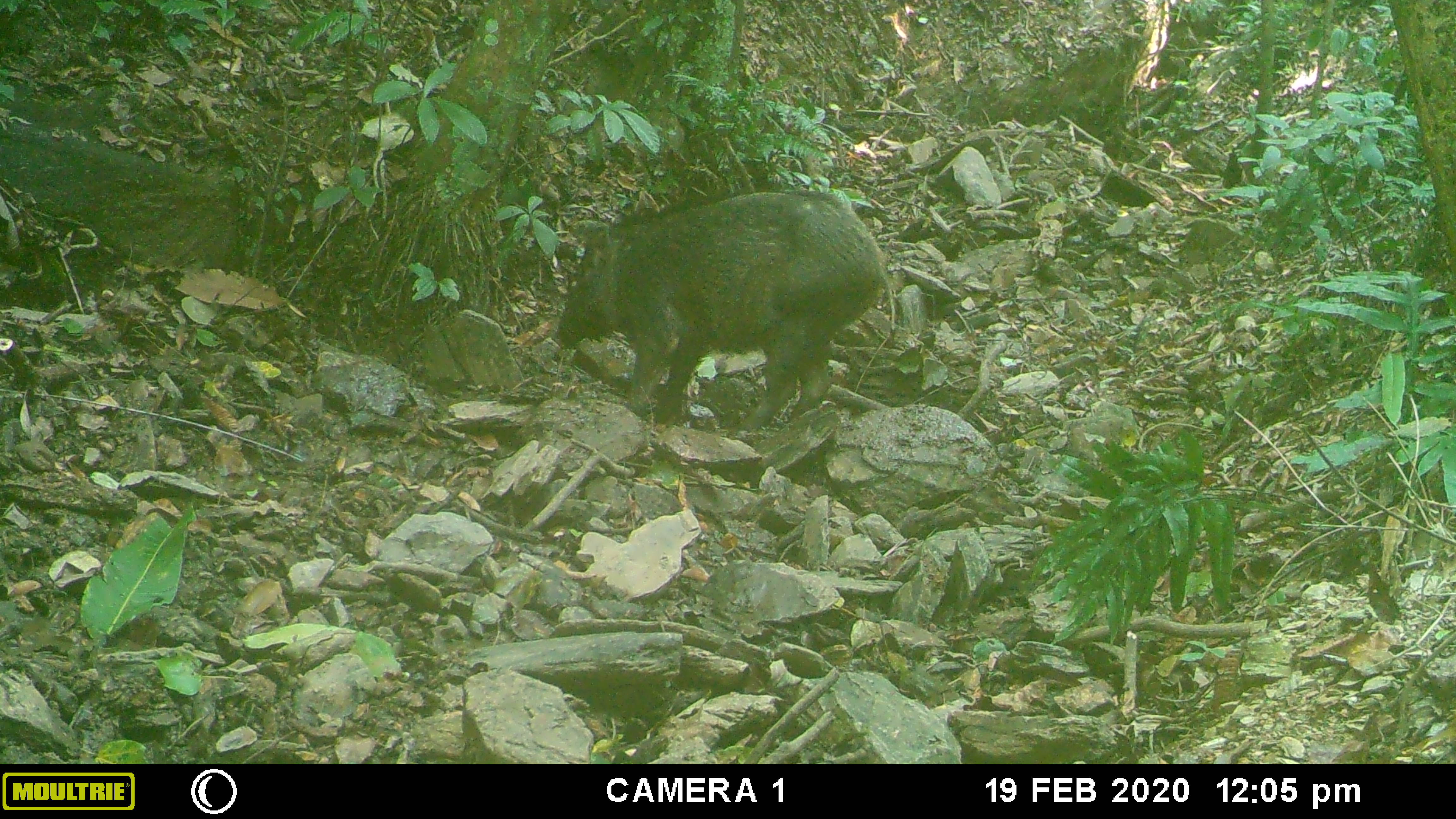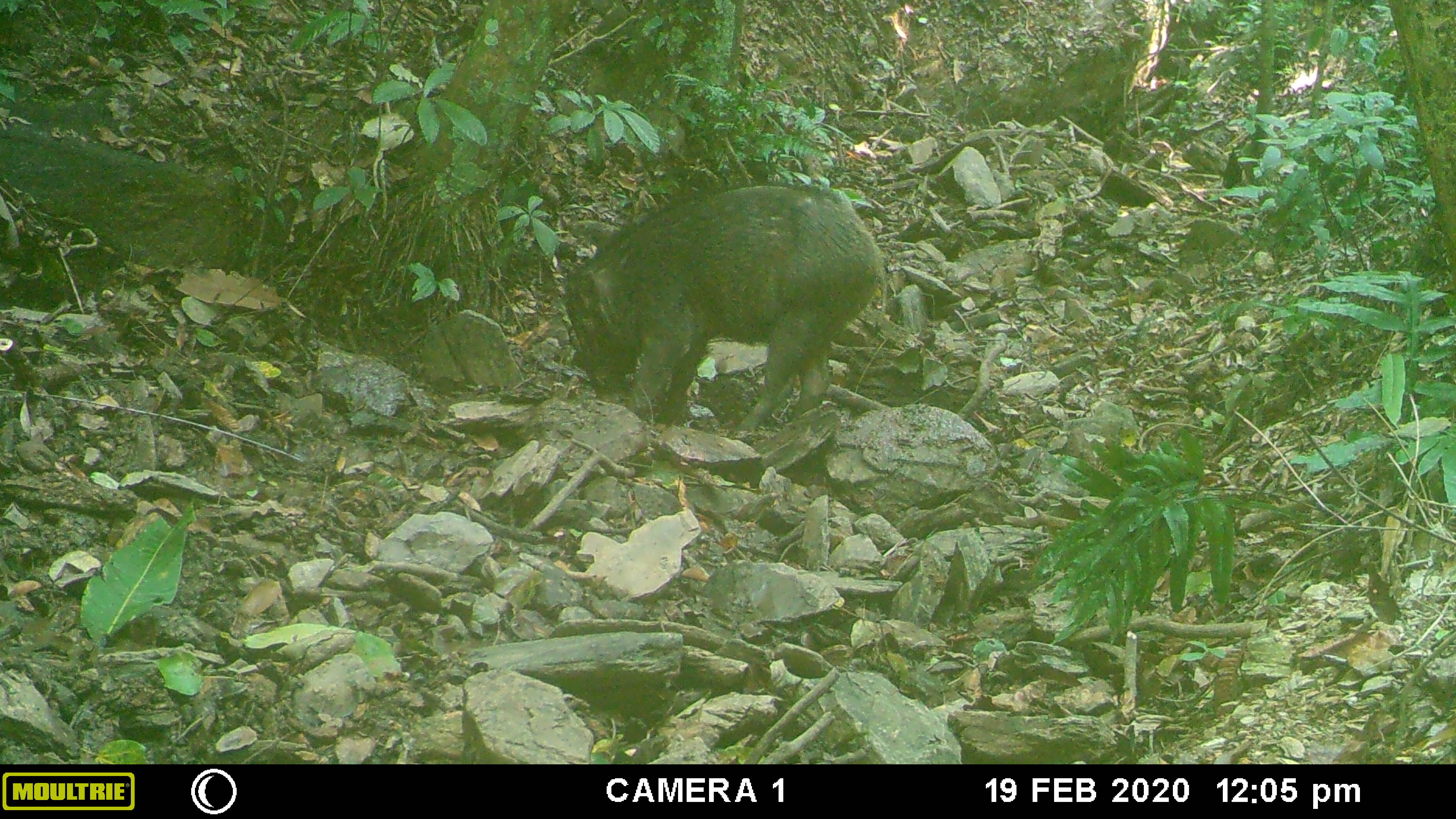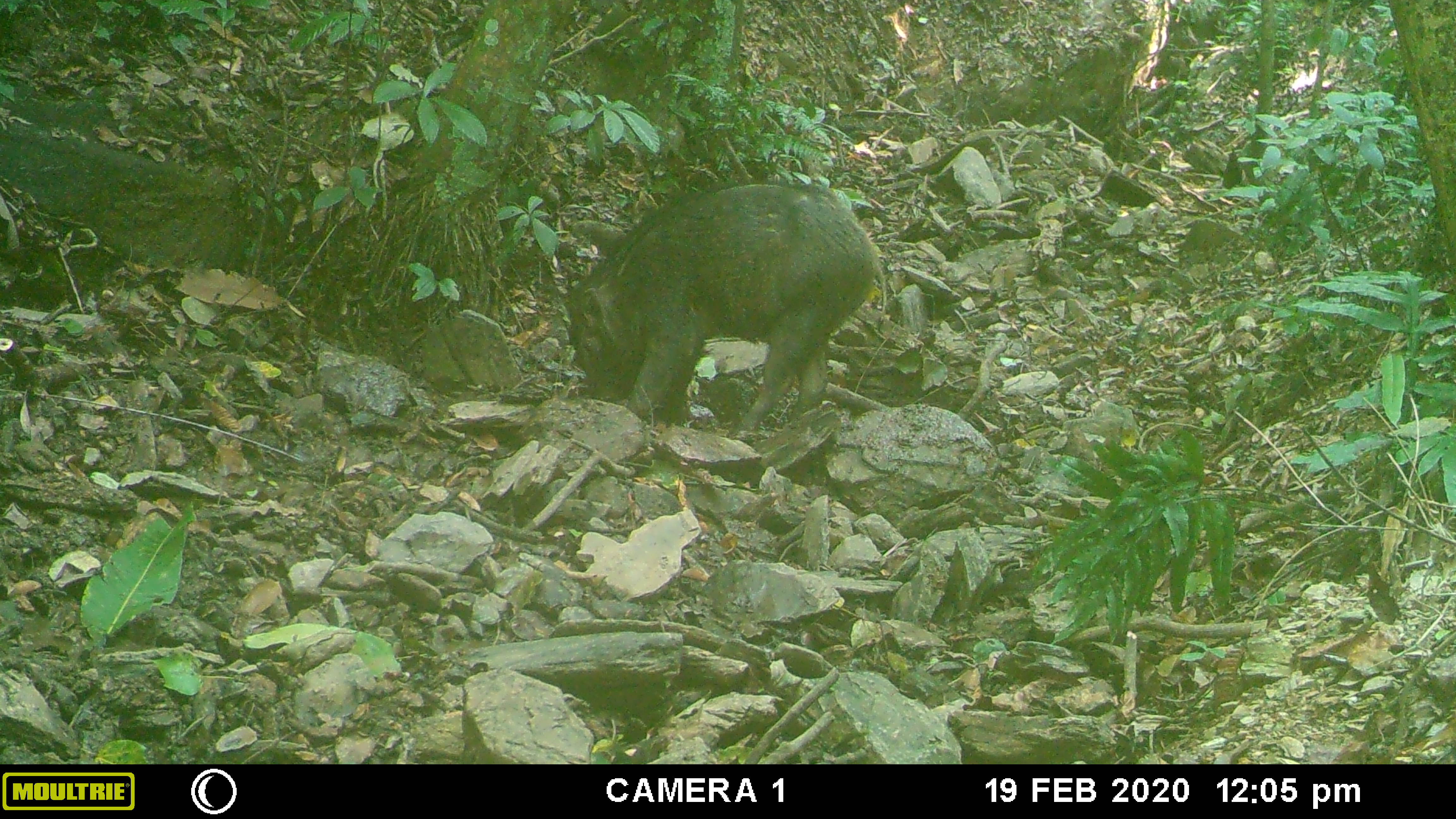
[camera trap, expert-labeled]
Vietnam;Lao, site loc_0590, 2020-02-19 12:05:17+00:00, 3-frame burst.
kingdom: Animalia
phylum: Chordata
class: Mammalia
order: Artiodactyla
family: Suidae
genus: Sus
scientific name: Sus scrofa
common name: eurasian wild pig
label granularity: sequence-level